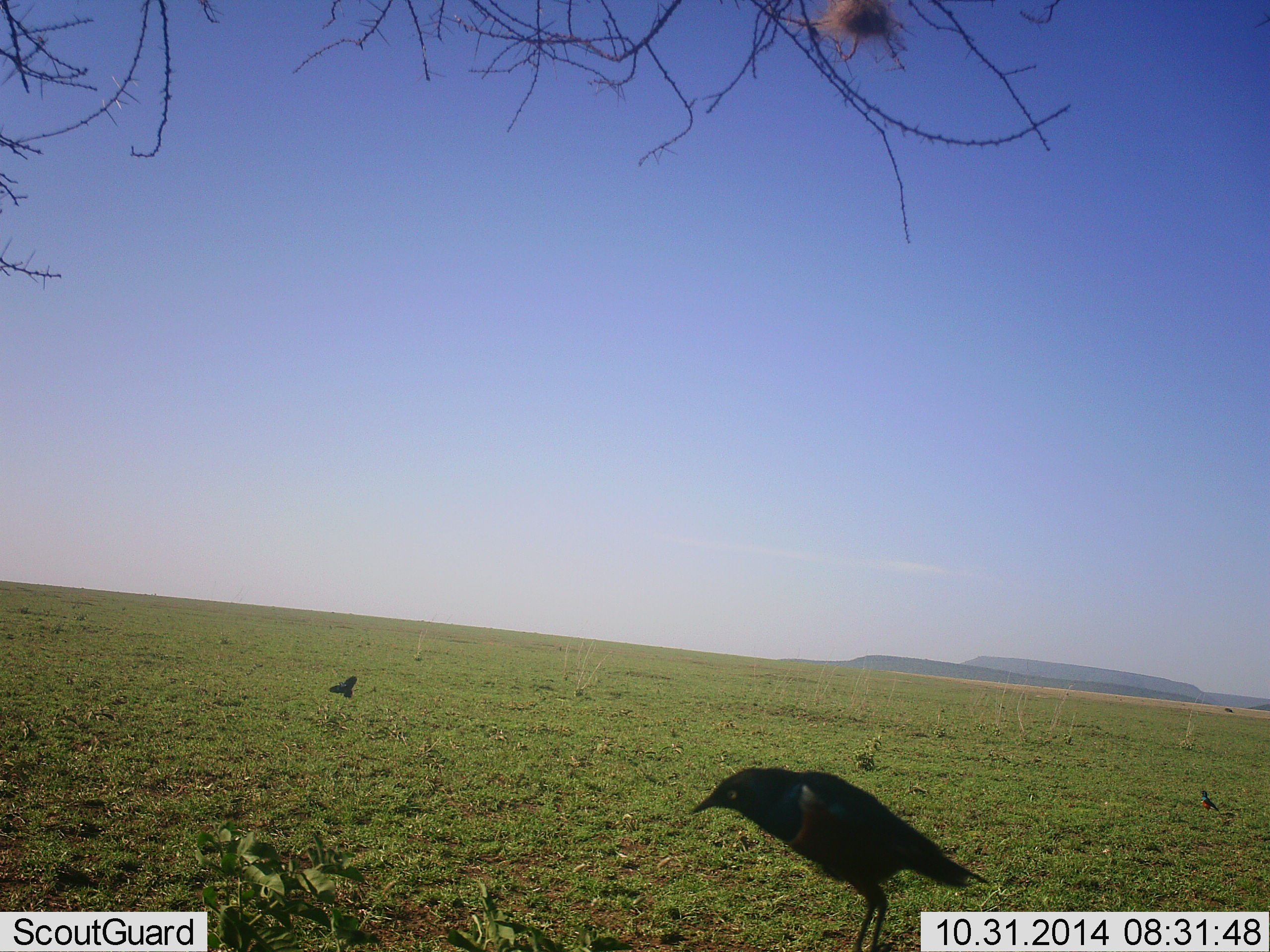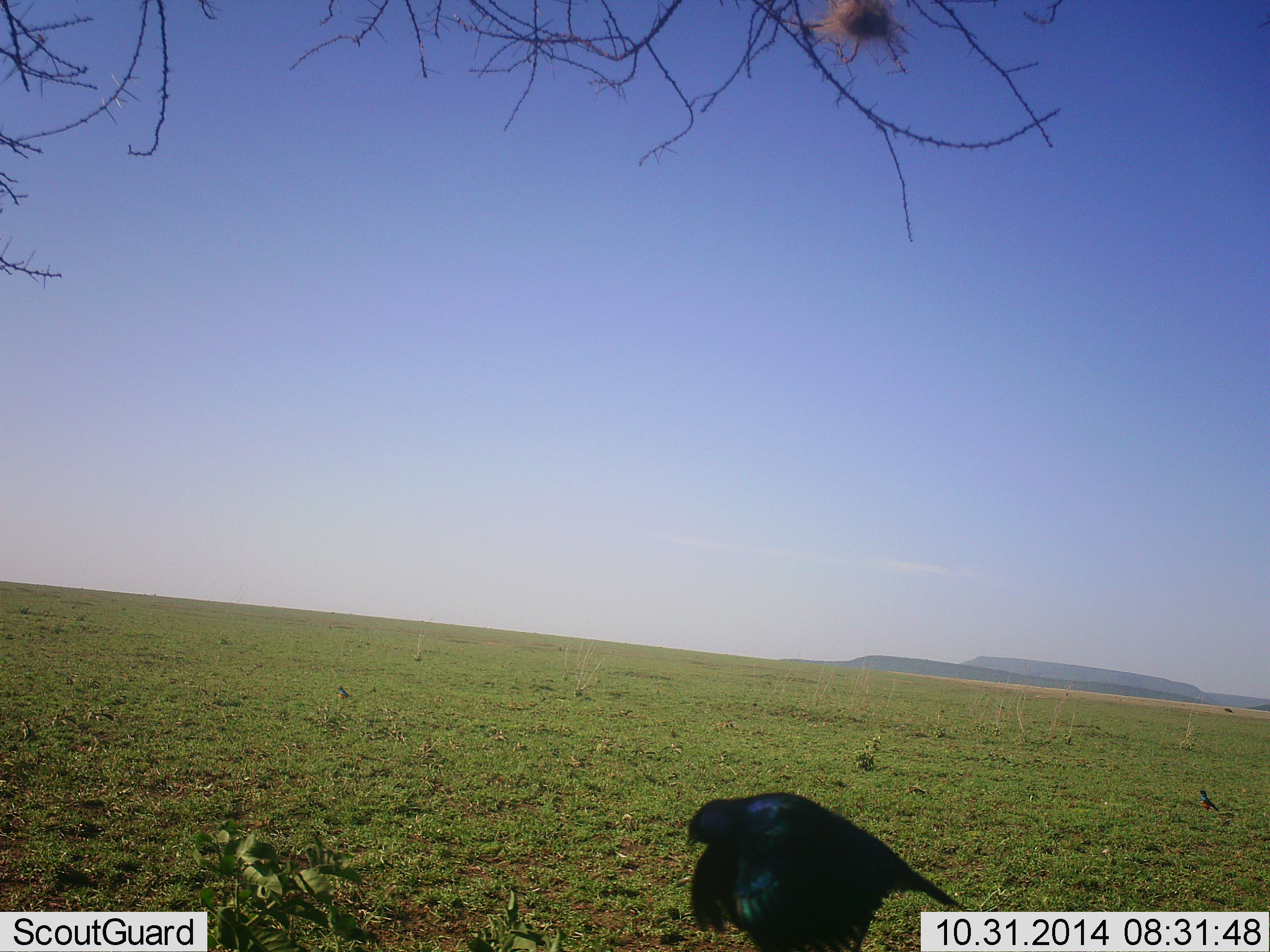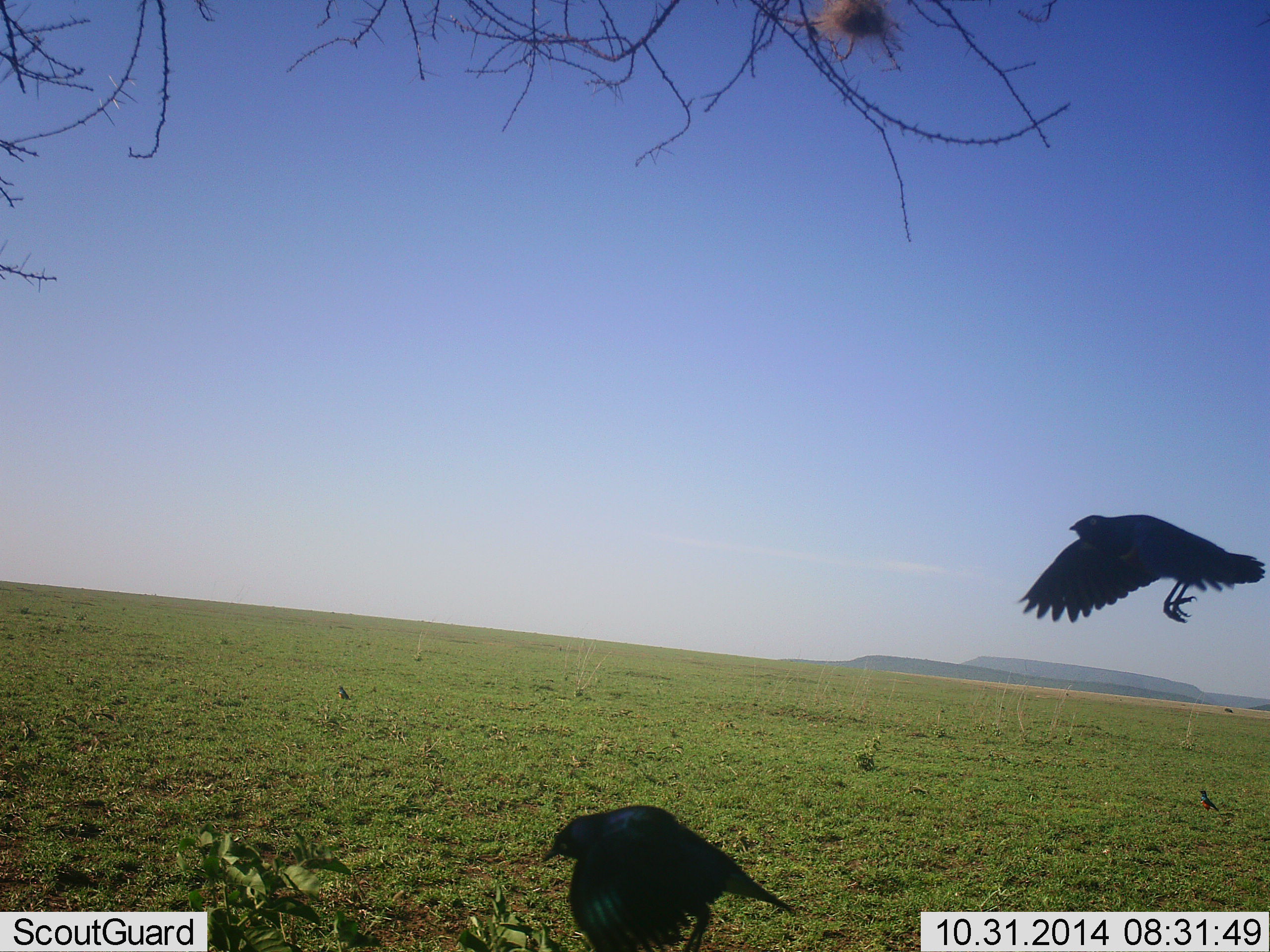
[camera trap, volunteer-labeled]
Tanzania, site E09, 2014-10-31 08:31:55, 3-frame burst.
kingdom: Animalia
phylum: Chordata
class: Aves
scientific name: Aves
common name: bird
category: otherbird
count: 3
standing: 60%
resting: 0%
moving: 90%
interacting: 0%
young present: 0%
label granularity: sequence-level